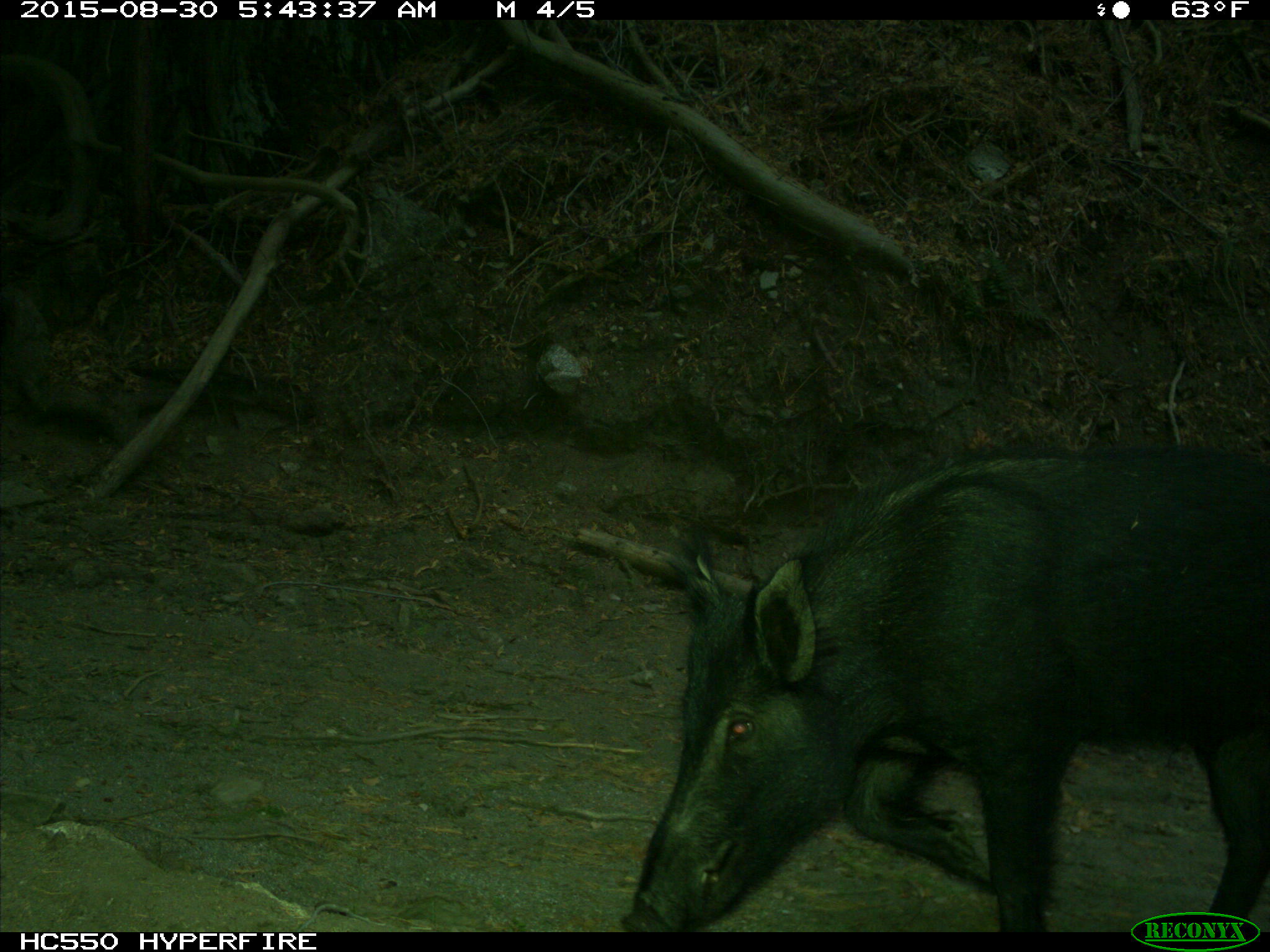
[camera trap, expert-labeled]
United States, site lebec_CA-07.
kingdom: Animalia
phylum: Chordata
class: Mammalia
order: Artiodactyla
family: Suidae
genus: Sus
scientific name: Sus scrofa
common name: wild boar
Sus scrofa (wild boar).